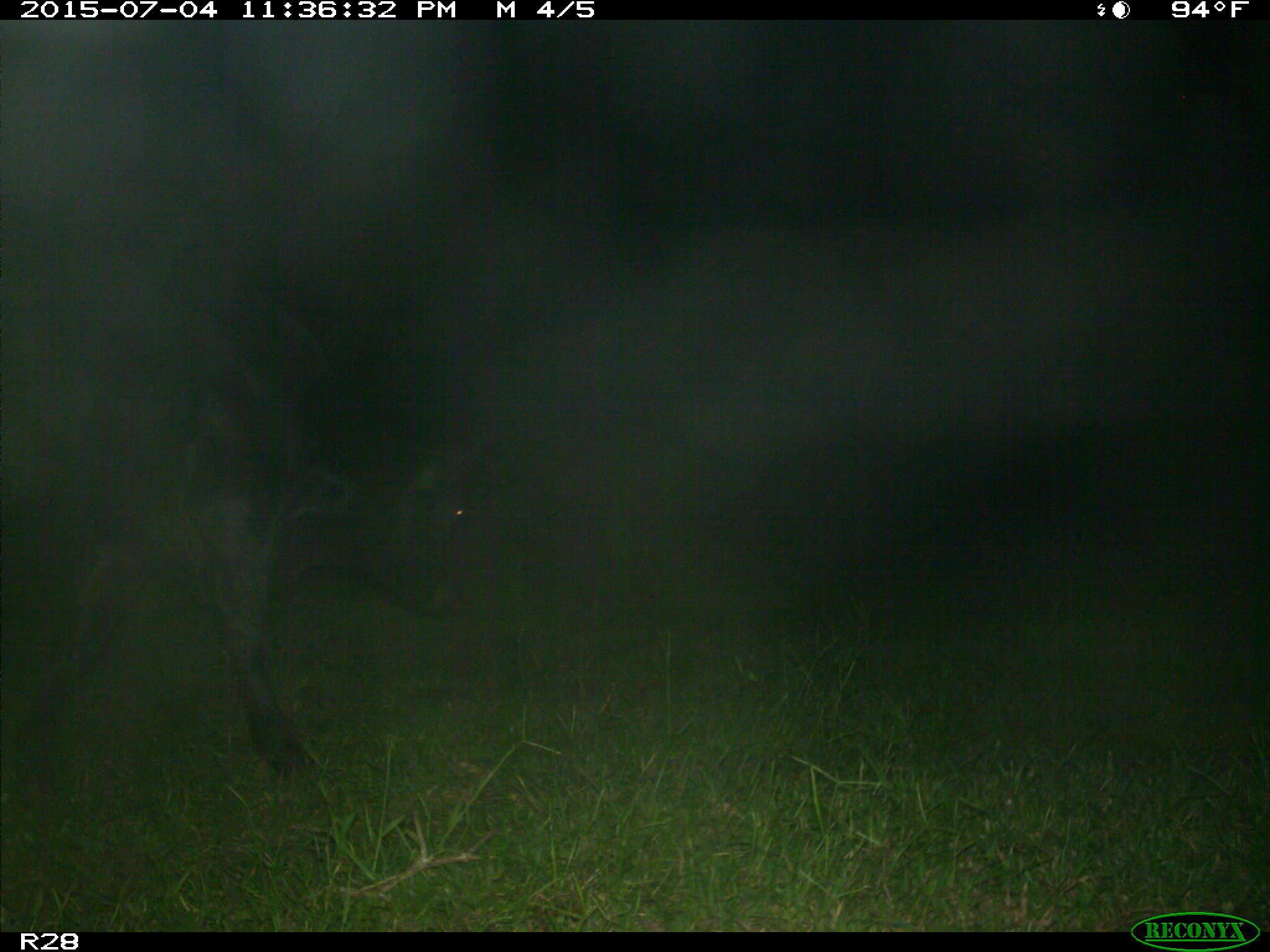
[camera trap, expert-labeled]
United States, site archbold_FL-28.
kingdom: Animalia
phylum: Chordata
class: Mammalia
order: Artiodactyla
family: Bovidae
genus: Bos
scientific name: Bos taurus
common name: domestic cow